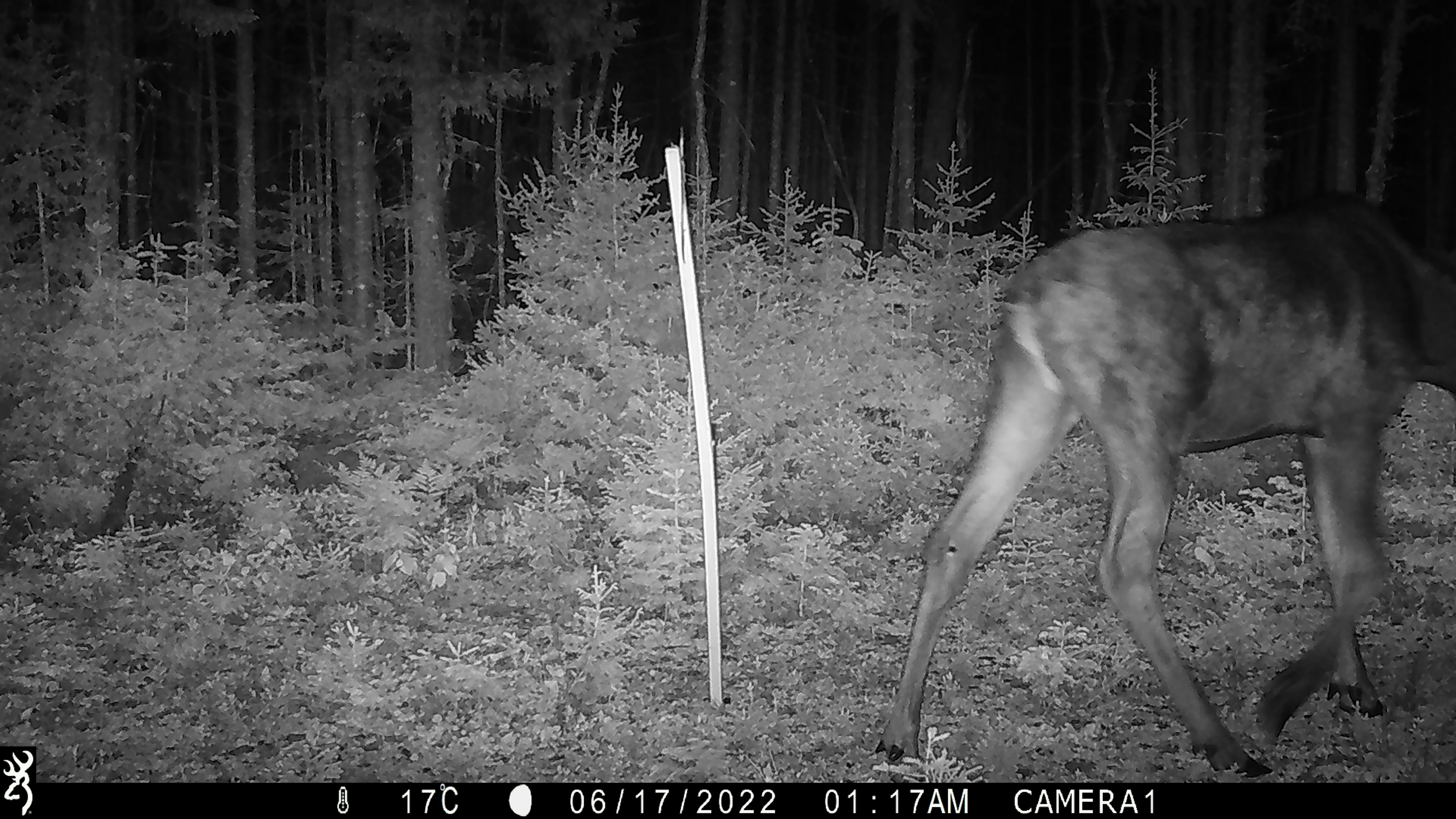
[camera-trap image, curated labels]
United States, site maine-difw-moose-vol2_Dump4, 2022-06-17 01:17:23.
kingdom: Animalia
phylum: Chordata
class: Mammalia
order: Artiodactyla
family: Cervidae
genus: Alces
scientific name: Alces alces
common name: moose